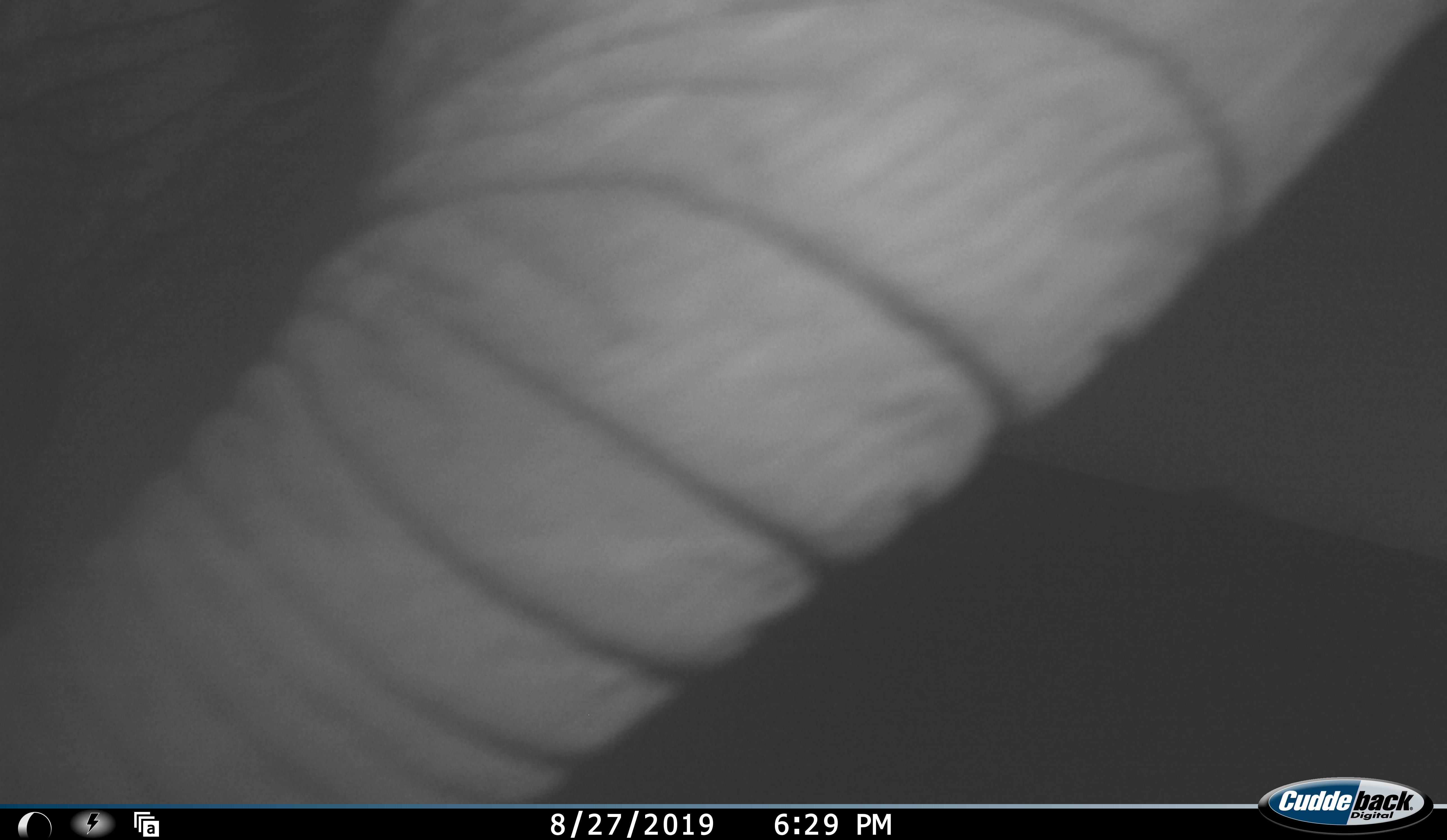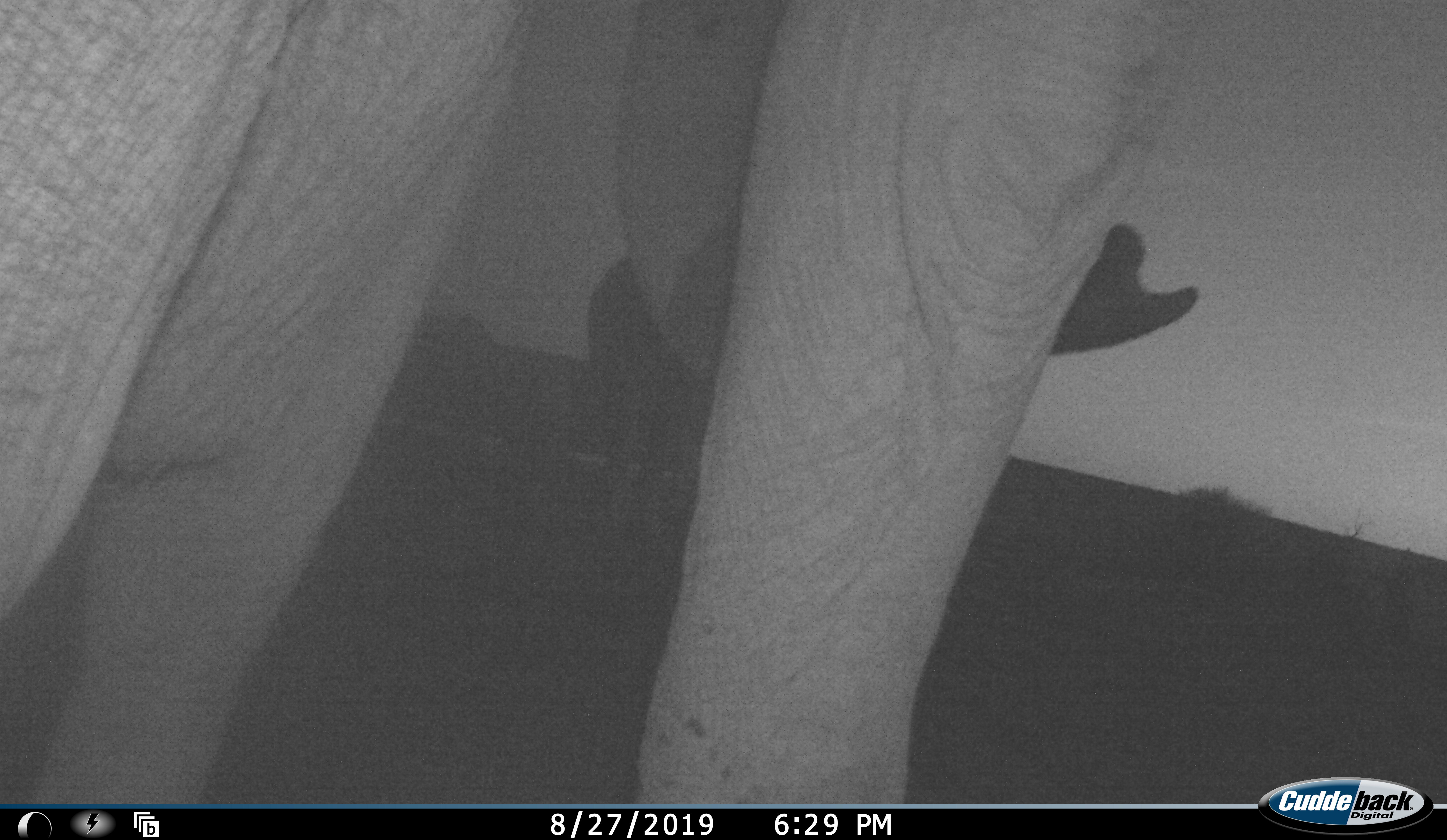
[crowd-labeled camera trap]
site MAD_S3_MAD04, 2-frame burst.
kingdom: Animalia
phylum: Chordata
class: Mammalia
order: Proboscidea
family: Elephantidae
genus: Loxodonta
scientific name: Loxodonta africana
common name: african bush elephant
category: elephant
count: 1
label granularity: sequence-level